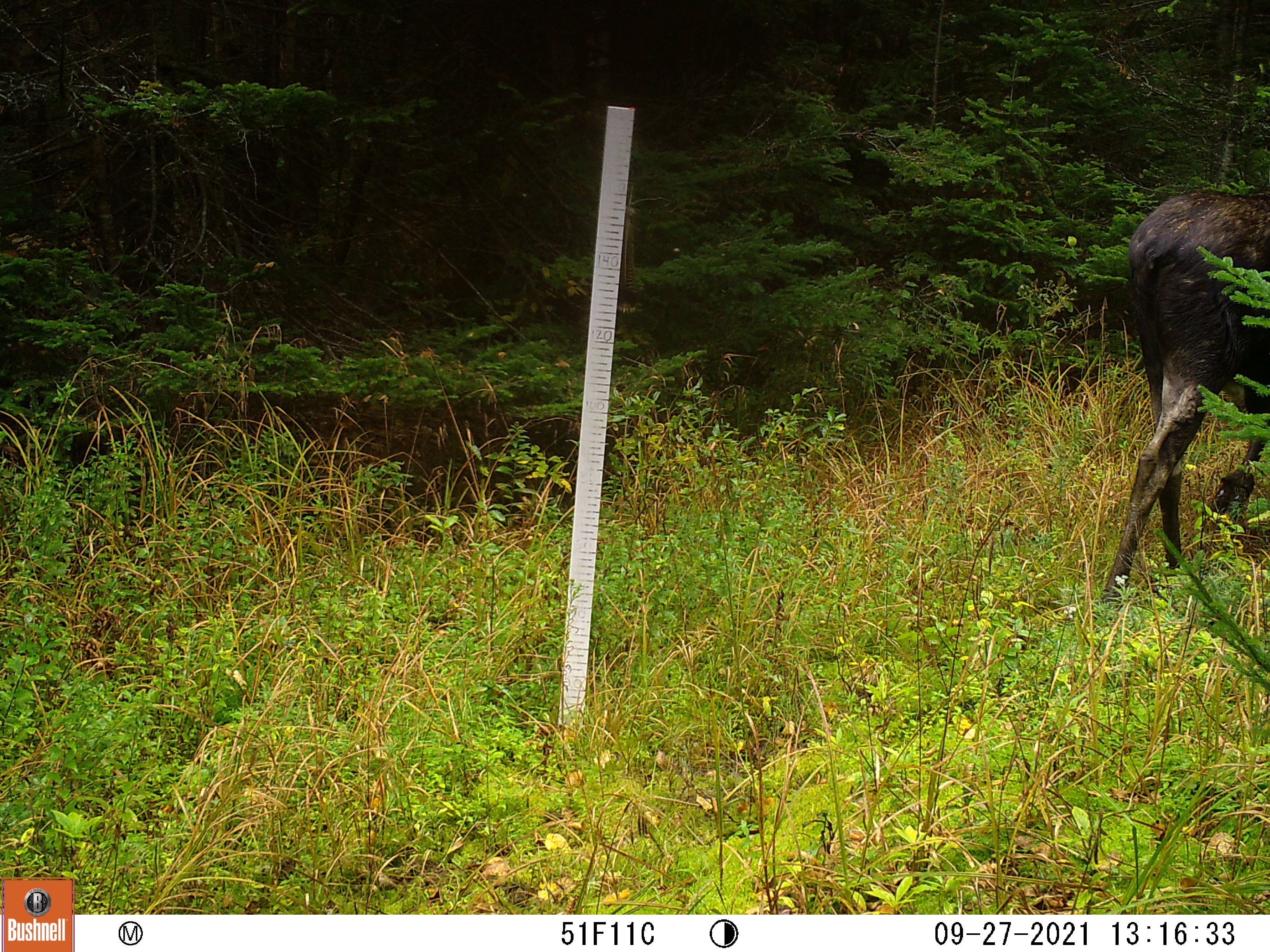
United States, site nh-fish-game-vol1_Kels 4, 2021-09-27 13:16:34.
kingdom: Animalia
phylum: Chordata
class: Mammalia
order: Artiodactyla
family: Cervidae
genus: Alces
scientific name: Alces alces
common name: moose